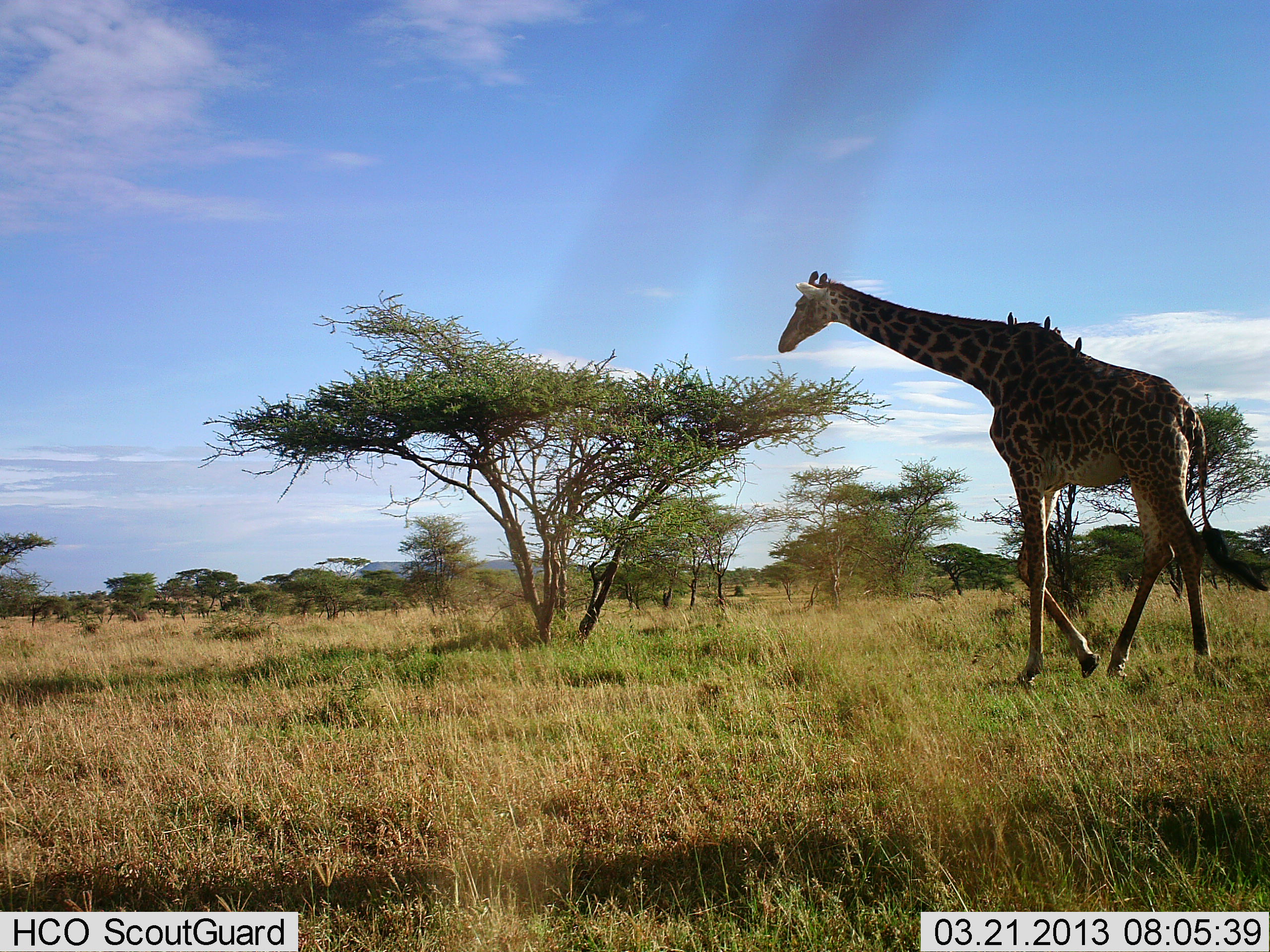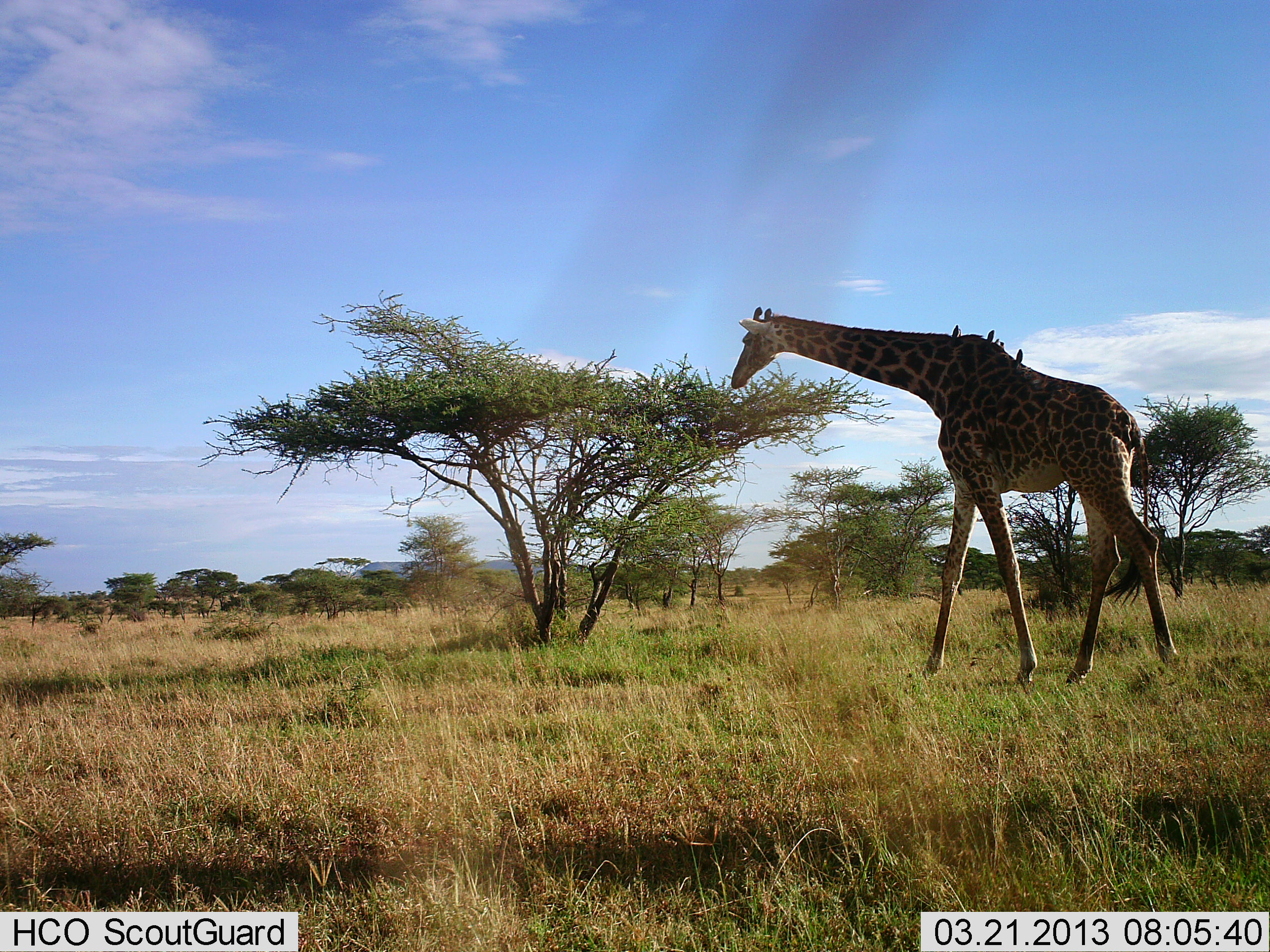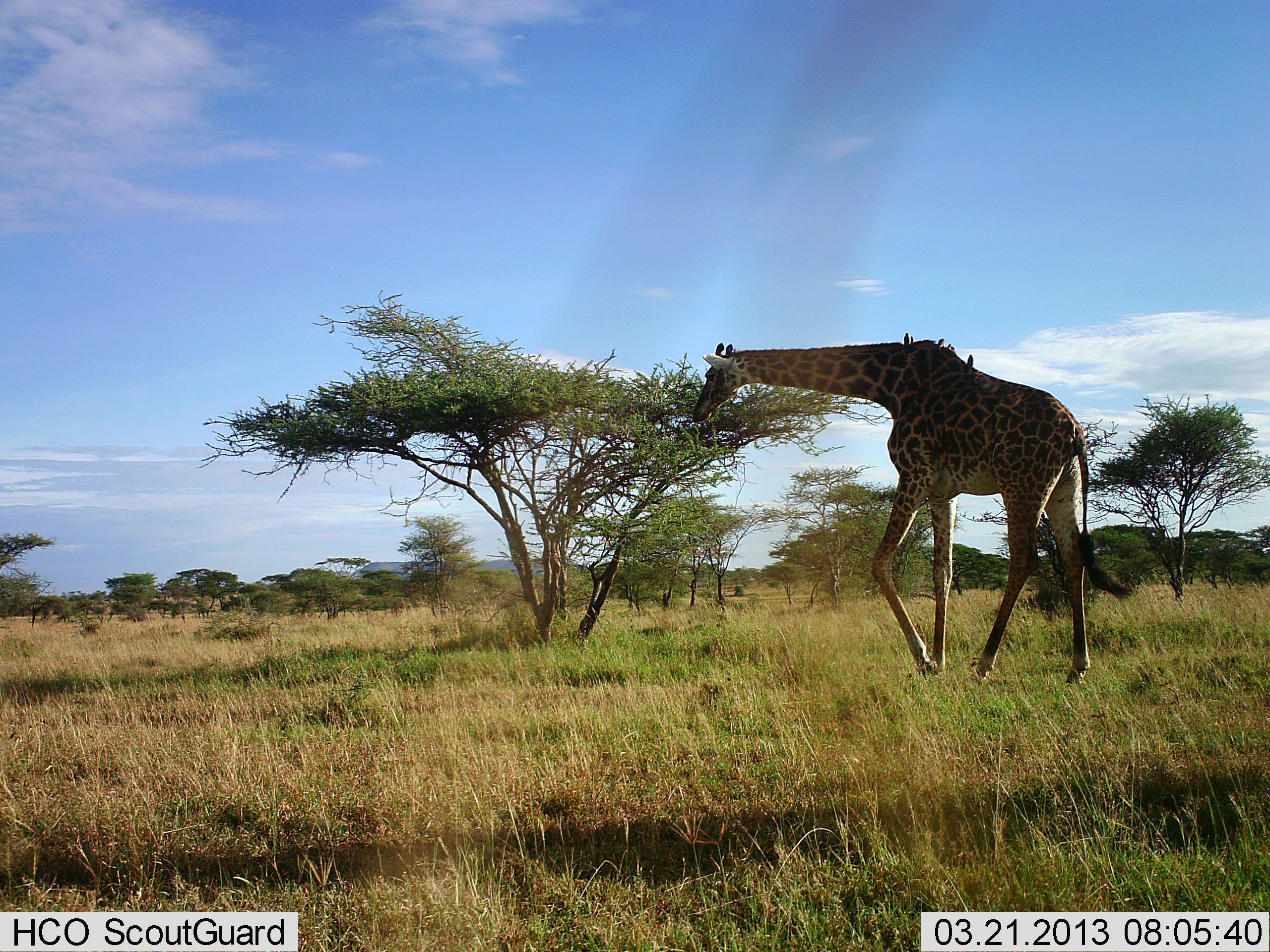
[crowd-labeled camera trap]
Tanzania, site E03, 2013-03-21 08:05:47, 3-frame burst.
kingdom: Animalia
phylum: Chordata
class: Mammalia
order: Artiodactyla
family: Giraffidae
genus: Giraffa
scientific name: Giraffa camelopardalis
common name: giraffe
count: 1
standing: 15%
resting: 0%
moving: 87%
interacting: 0%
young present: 0%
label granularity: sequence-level